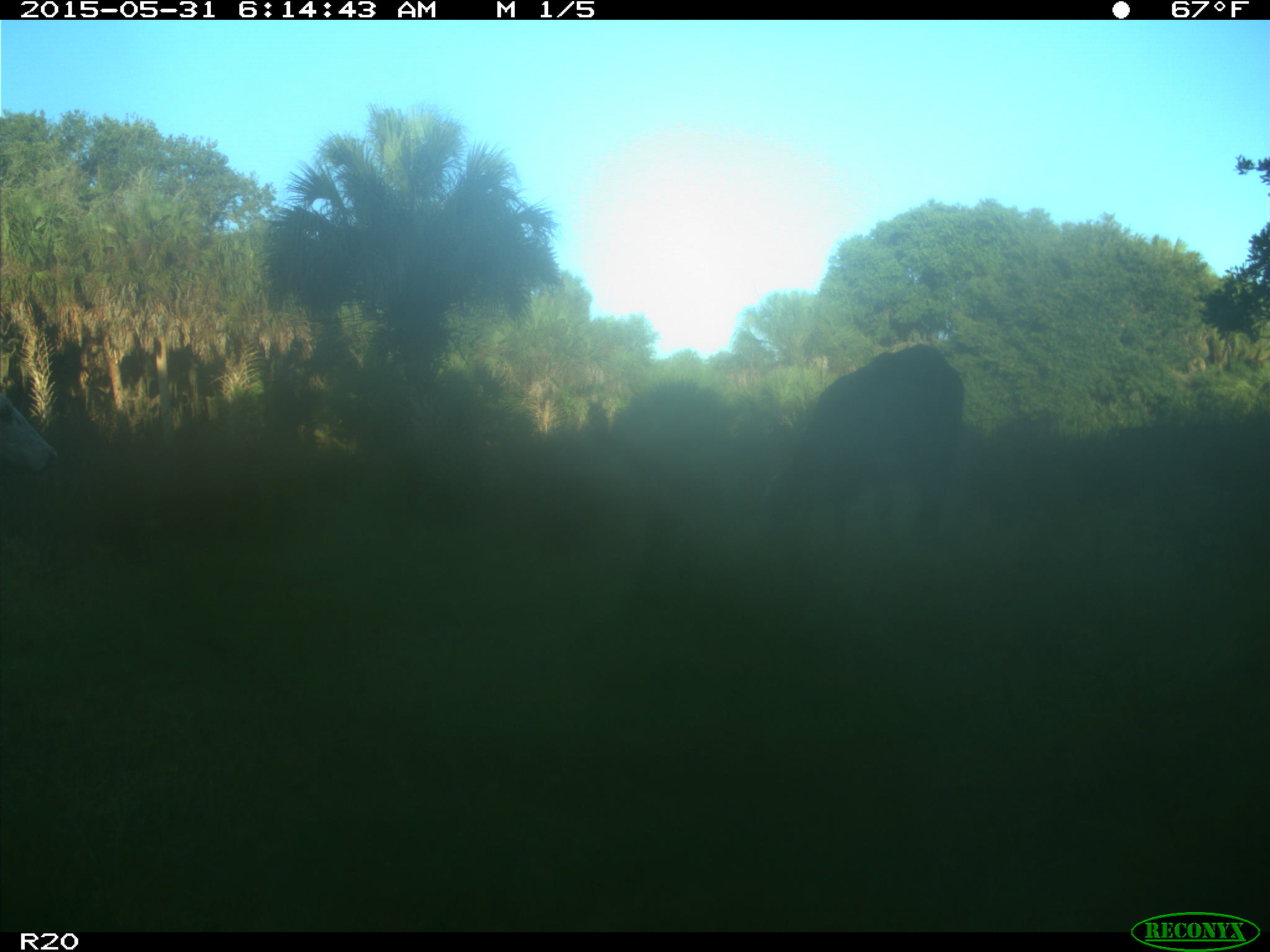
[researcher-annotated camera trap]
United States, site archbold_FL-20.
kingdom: Animalia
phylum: Chordata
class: Mammalia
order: Artiodactyla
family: Bovidae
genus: Bos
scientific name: Bos taurus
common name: domestic cow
Bos taurus (domestic cow).